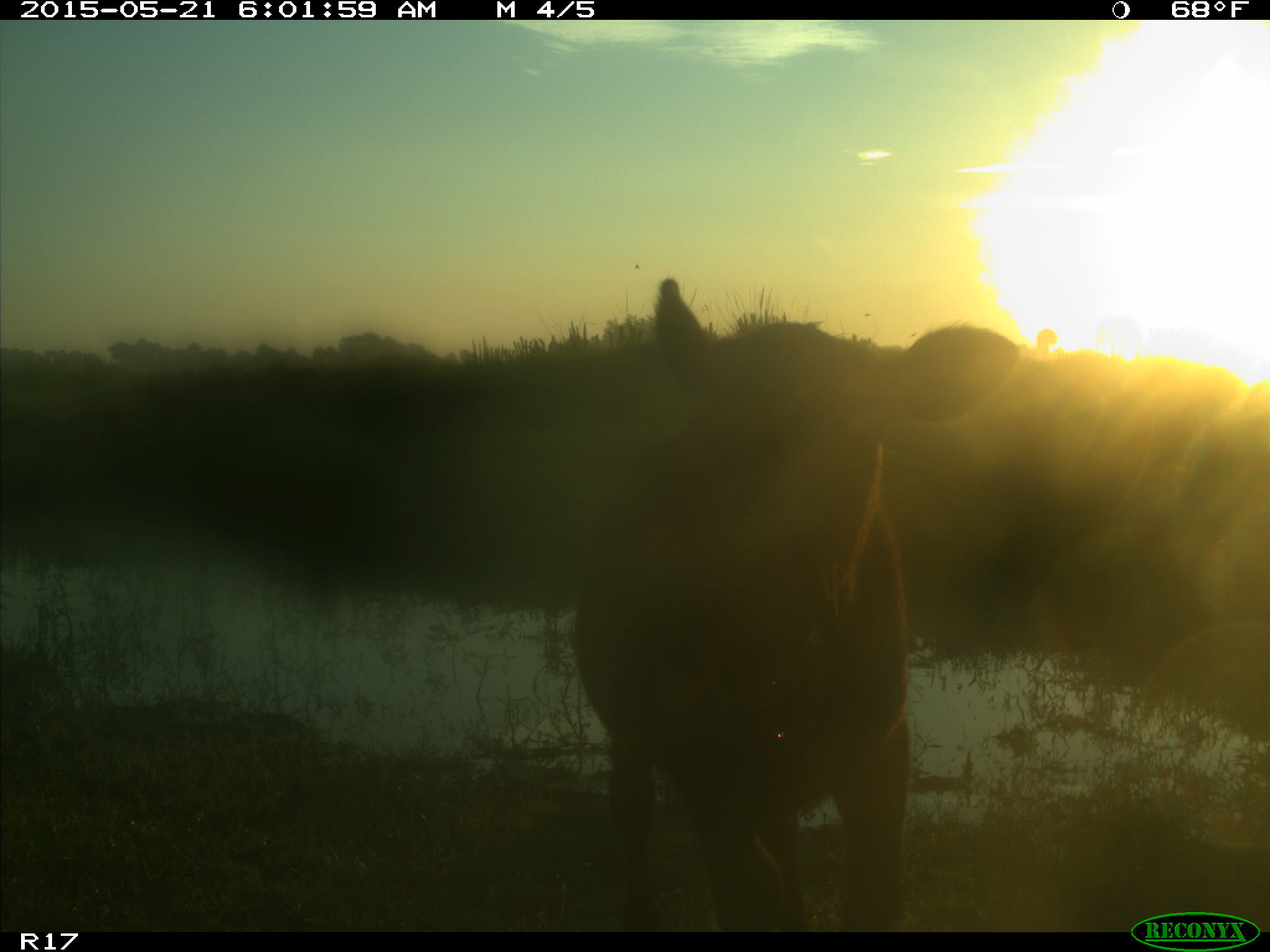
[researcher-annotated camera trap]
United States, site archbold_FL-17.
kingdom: Animalia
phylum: Chordata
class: Mammalia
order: Artiodactyla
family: Bovidae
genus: Bos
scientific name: Bos taurus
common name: domestic cow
Bos taurus (domestic cow).